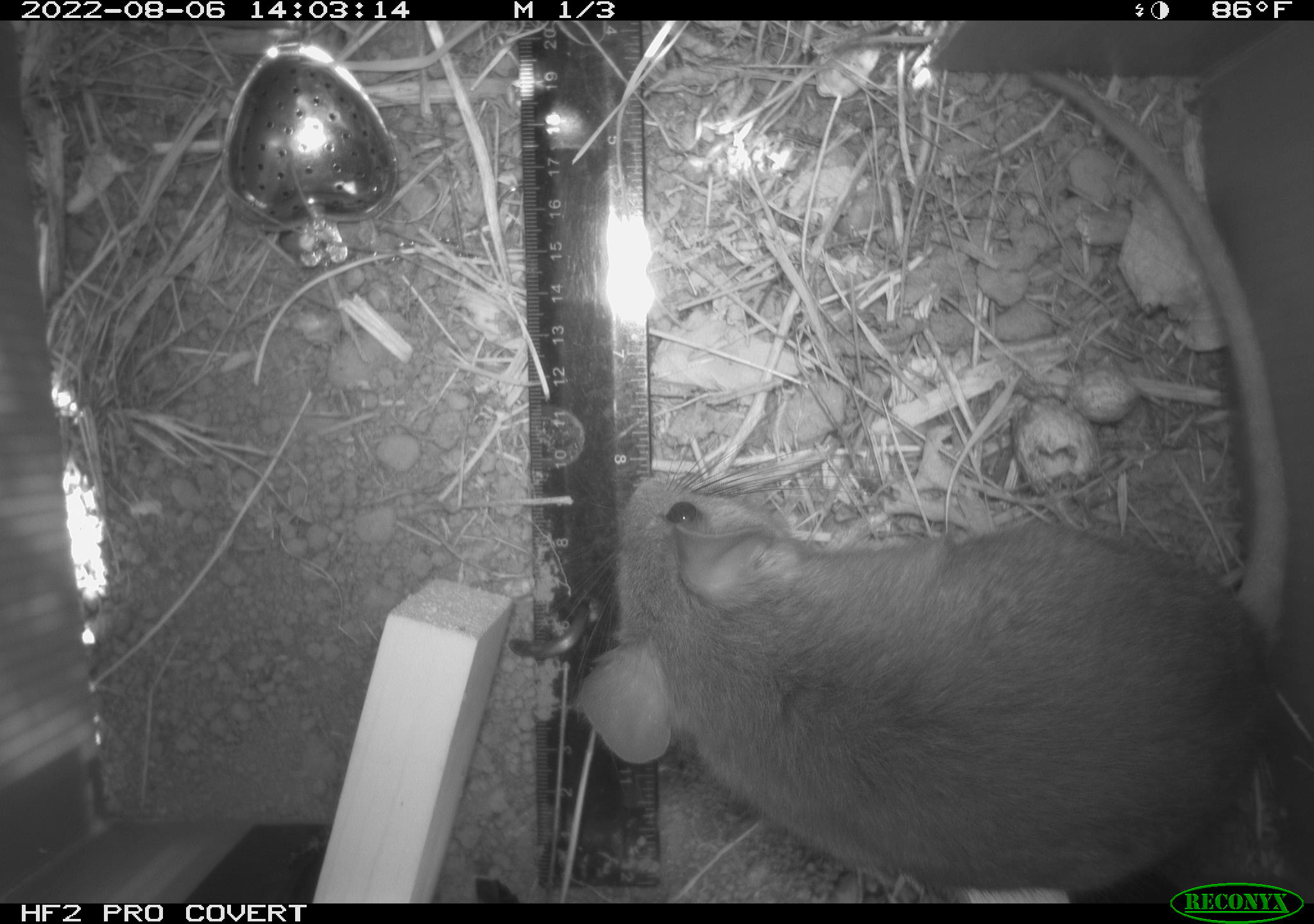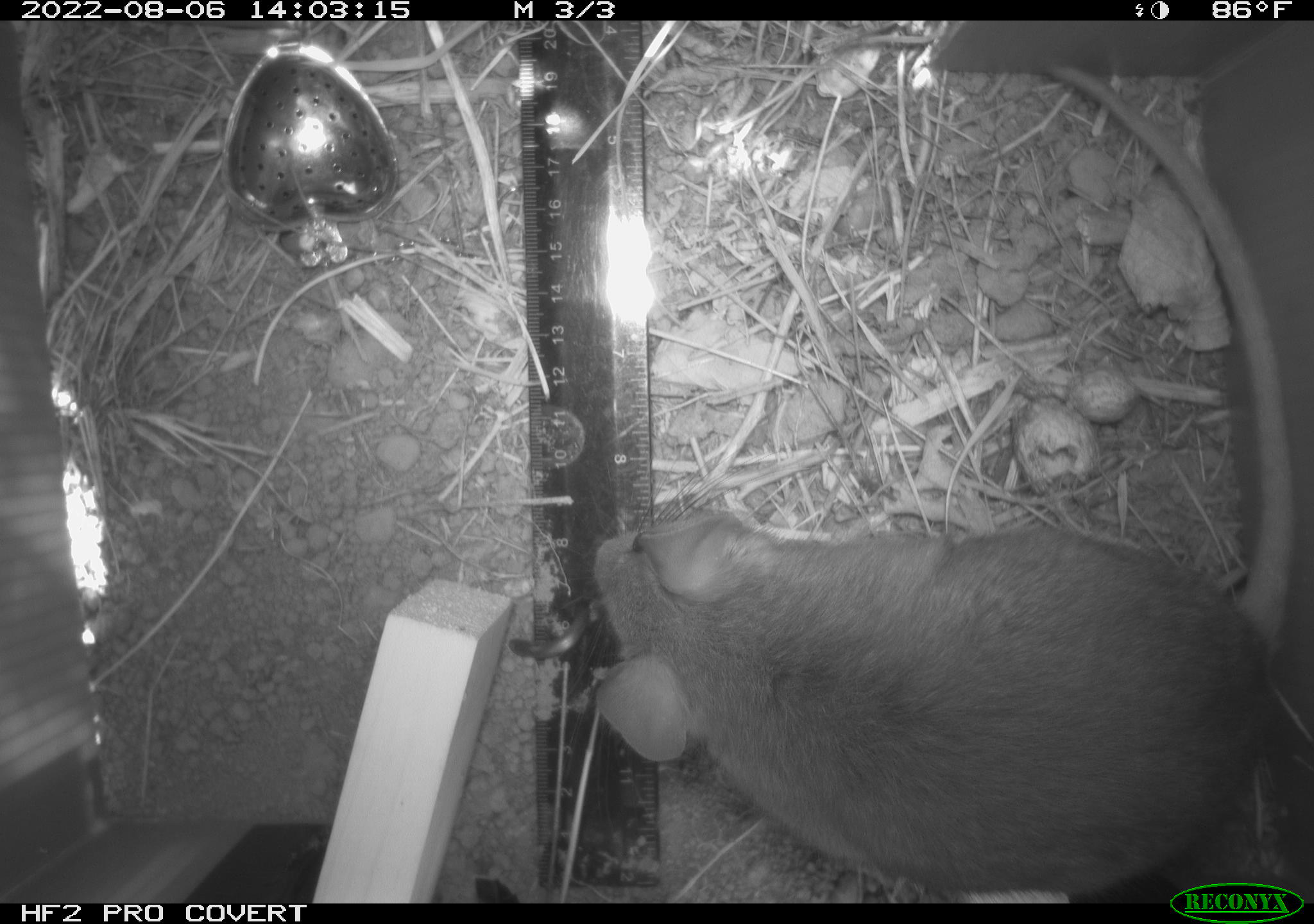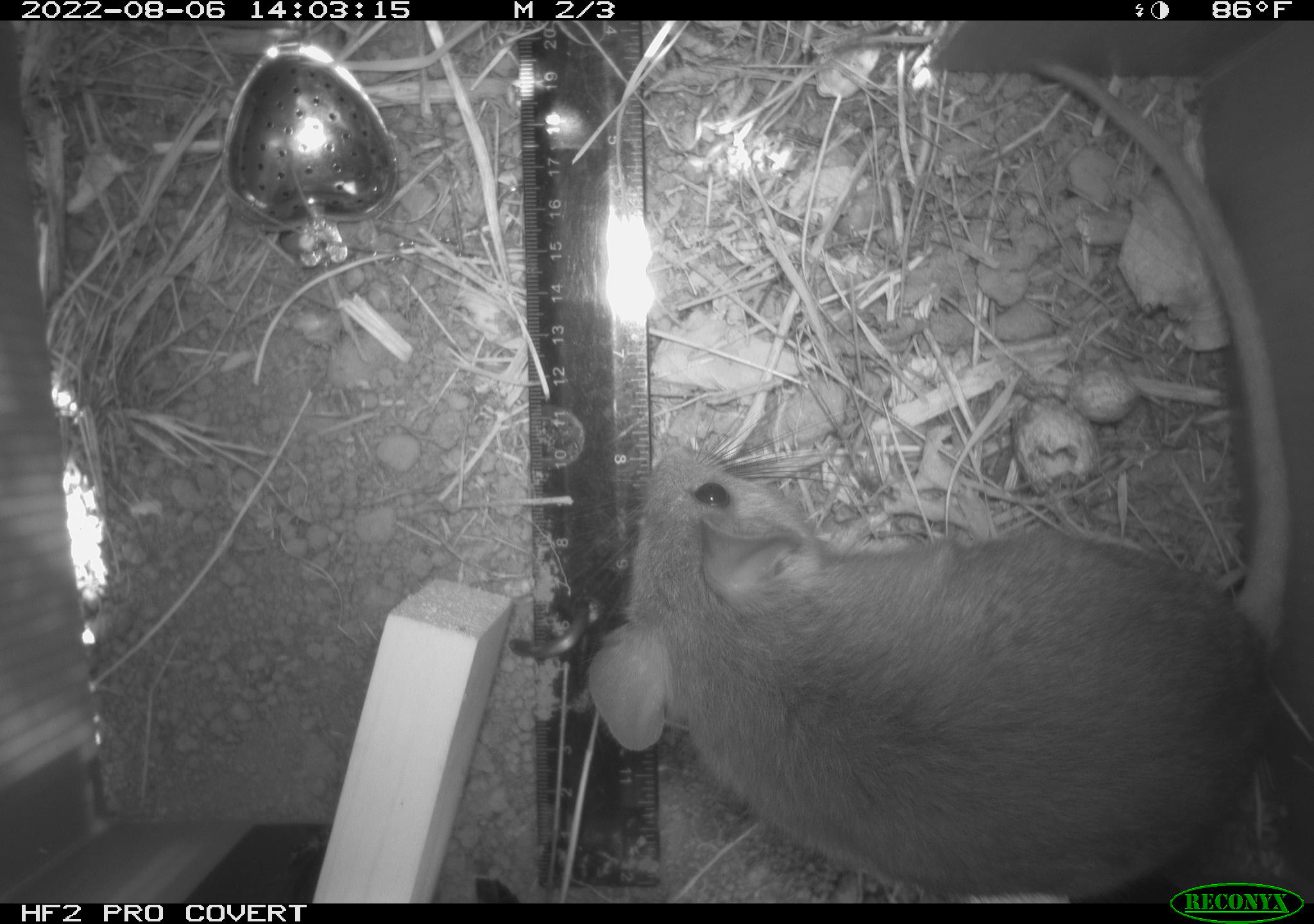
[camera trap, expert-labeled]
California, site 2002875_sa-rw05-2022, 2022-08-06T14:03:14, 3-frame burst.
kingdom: Animalia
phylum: Chordata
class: Mammalia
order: Rodentia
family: Cricetidae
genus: Neotoma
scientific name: Neotoma fuscipes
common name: dusky-footed woodrat